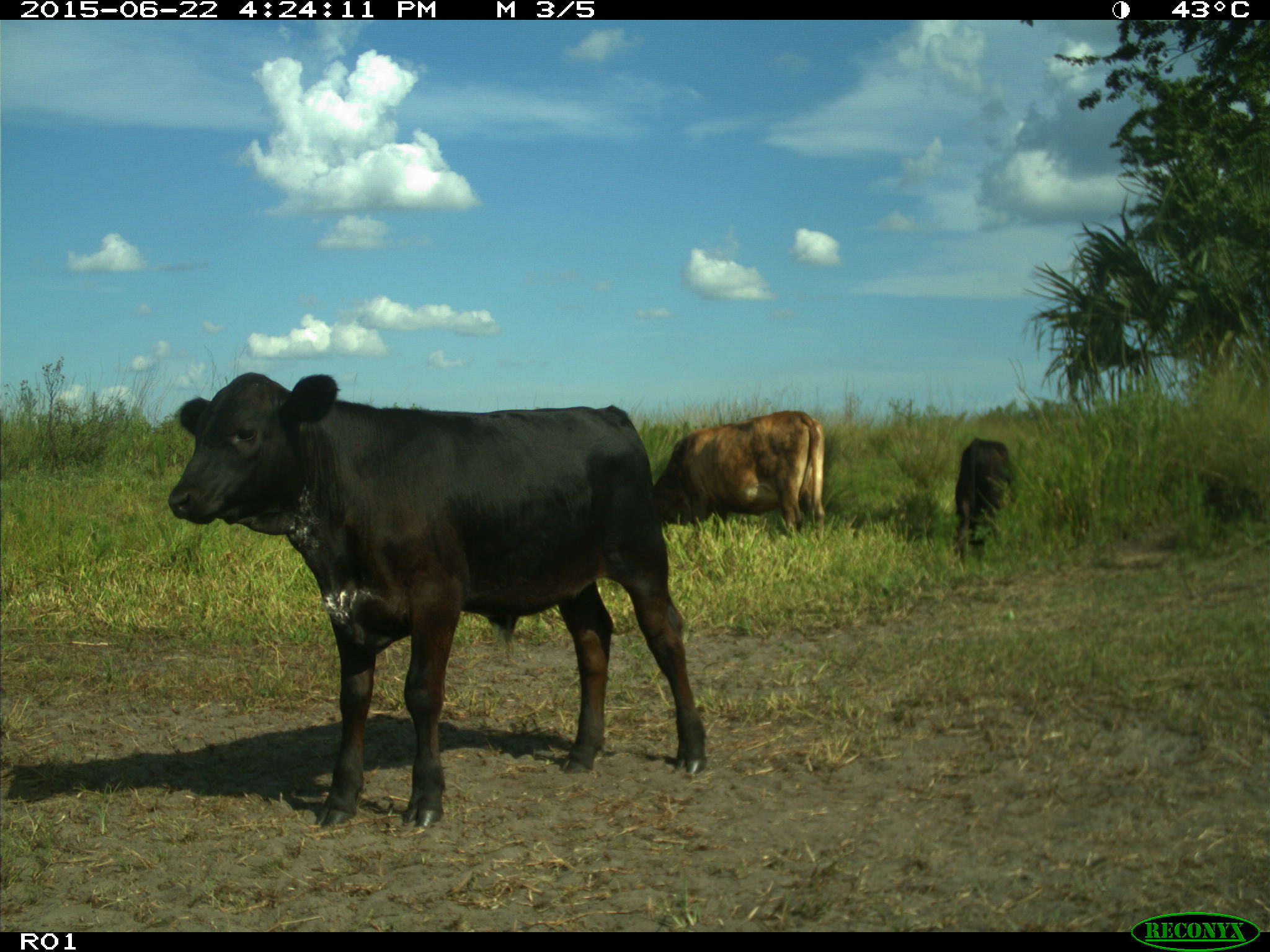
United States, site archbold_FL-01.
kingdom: Animalia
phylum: Chordata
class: Mammalia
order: Artiodactyla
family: Bovidae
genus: Bos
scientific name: Bos taurus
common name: domestic cow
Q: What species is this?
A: Bos taurus (domestic cow).